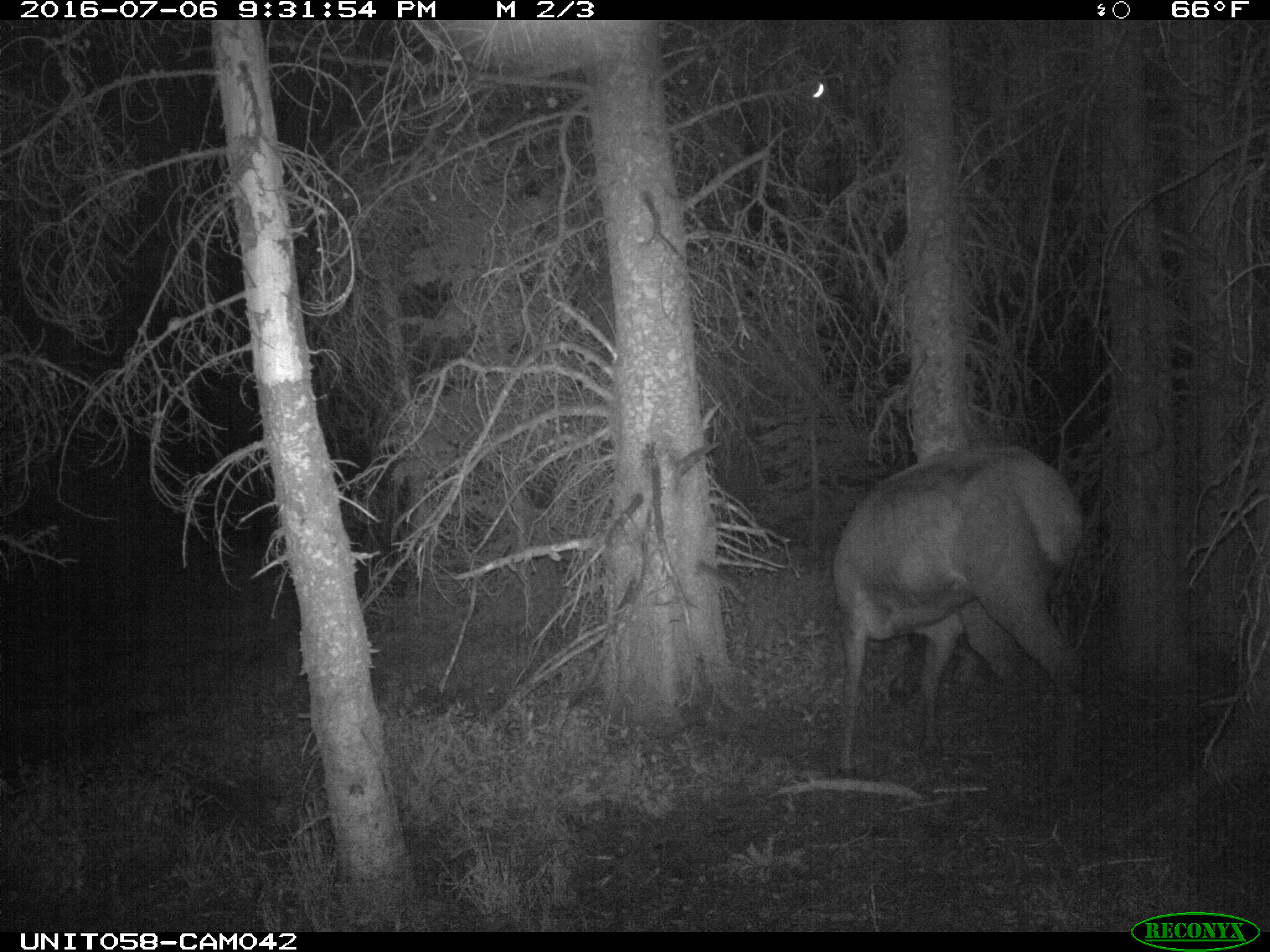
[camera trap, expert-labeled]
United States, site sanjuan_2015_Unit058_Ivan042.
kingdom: Animalia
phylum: Chordata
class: Mammalia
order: Artiodactyla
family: Cervidae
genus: Cervus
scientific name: Cervus elaphus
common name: red deer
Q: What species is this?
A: Cervus elaphus (red deer).